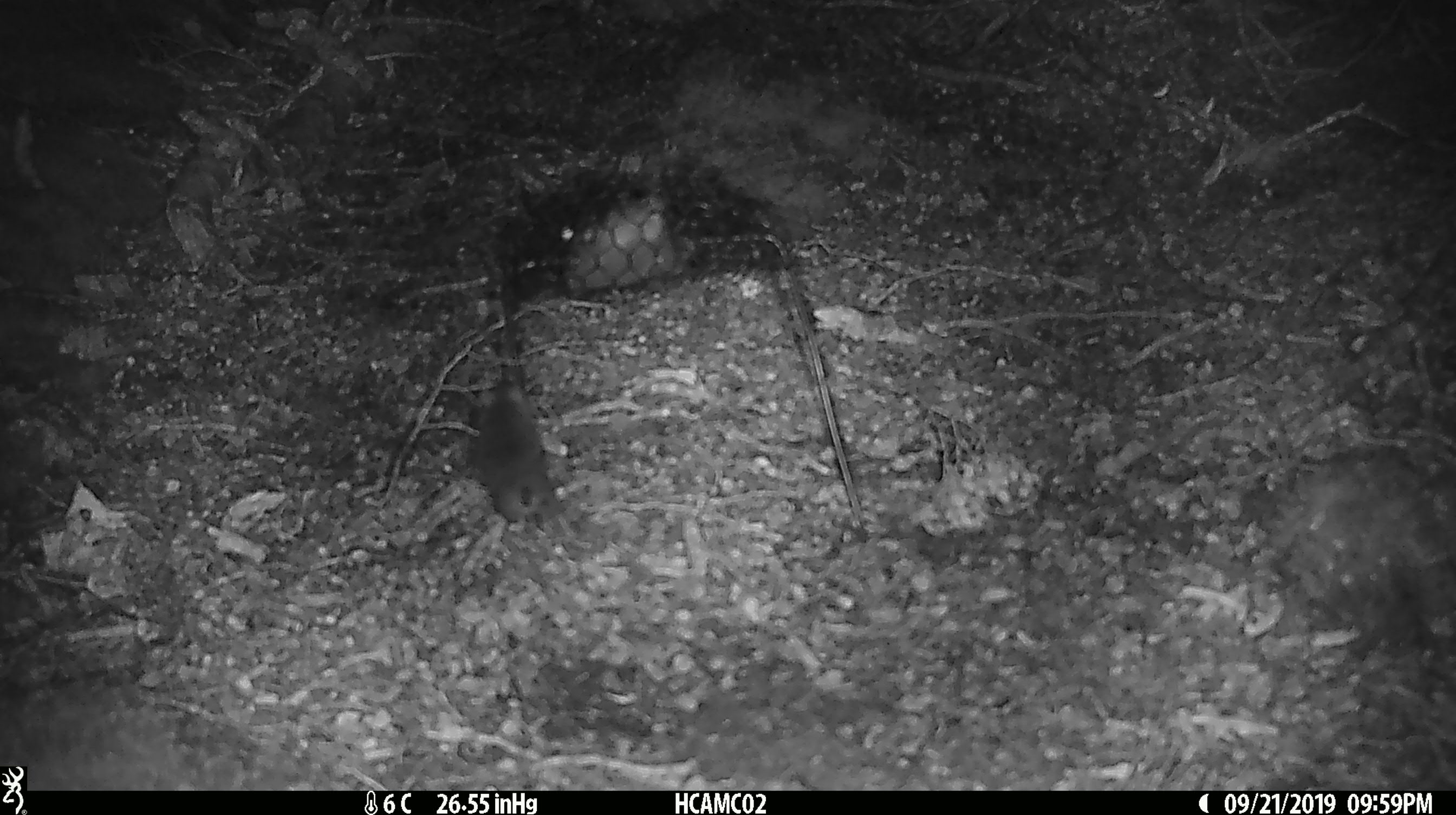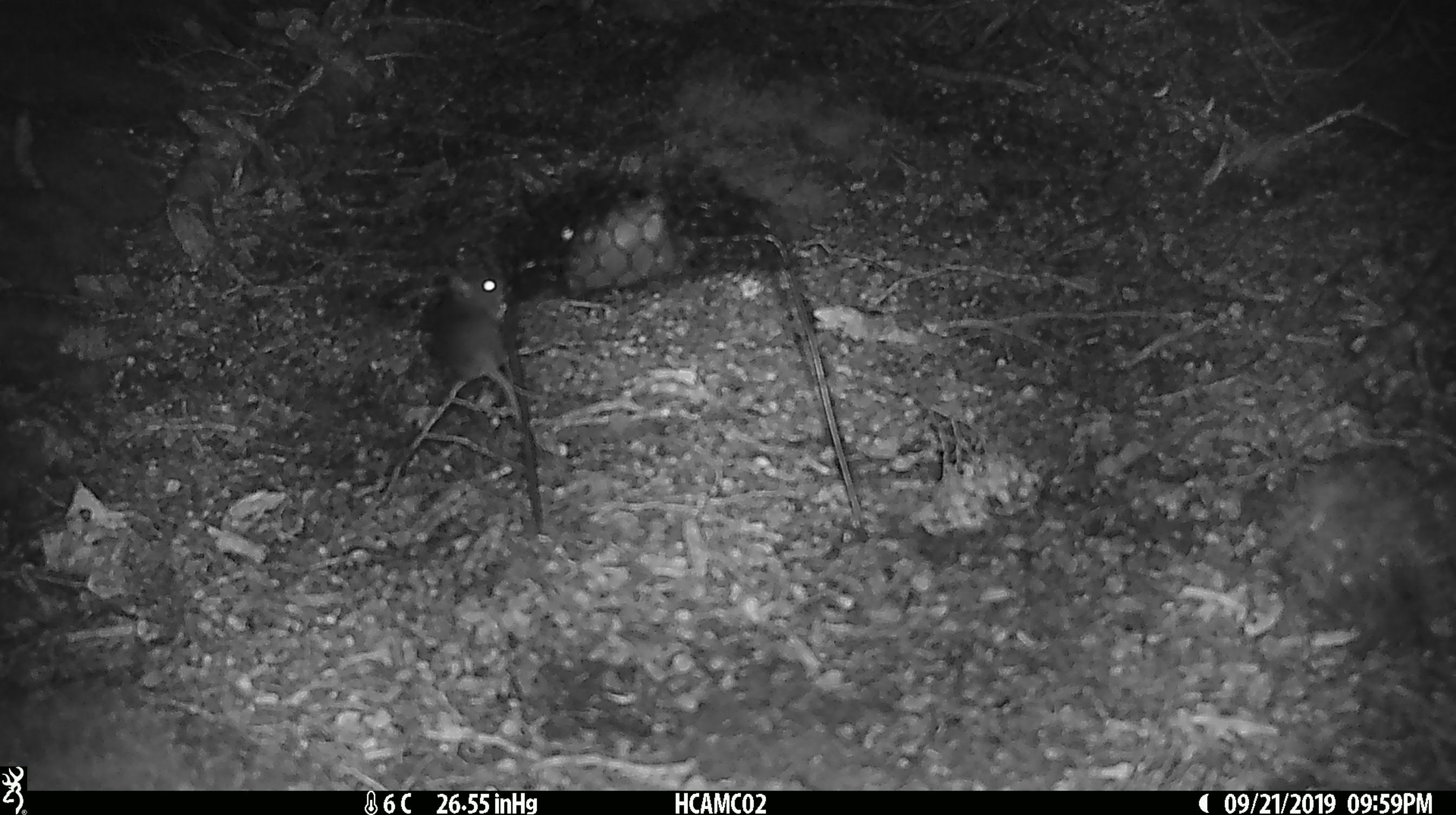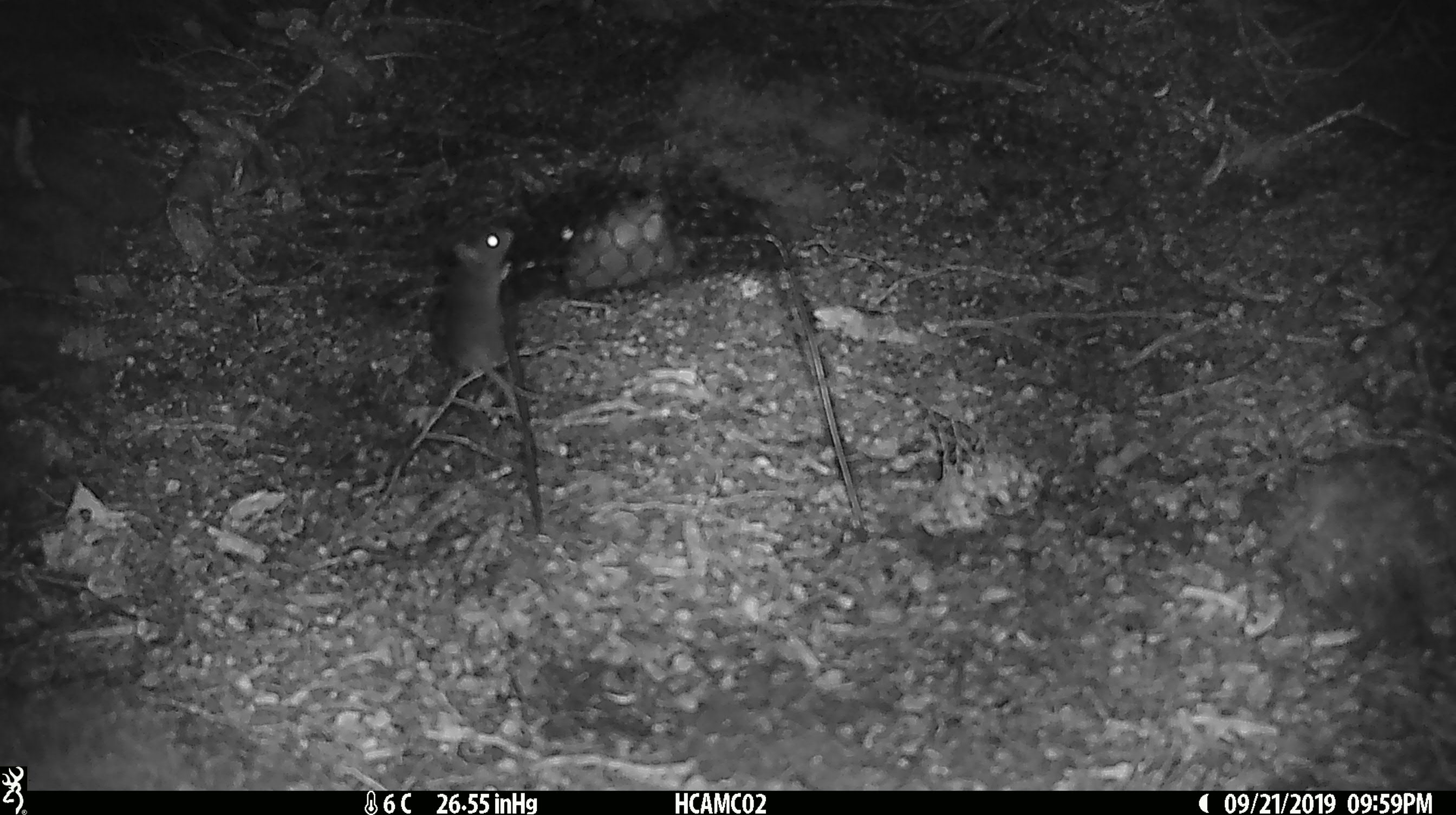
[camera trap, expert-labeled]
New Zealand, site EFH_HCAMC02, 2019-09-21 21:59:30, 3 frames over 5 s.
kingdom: Animalia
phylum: Chordata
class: Mammalia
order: Rodentia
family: Muridae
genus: Mus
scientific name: Mus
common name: mouse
Mouse (Mus).